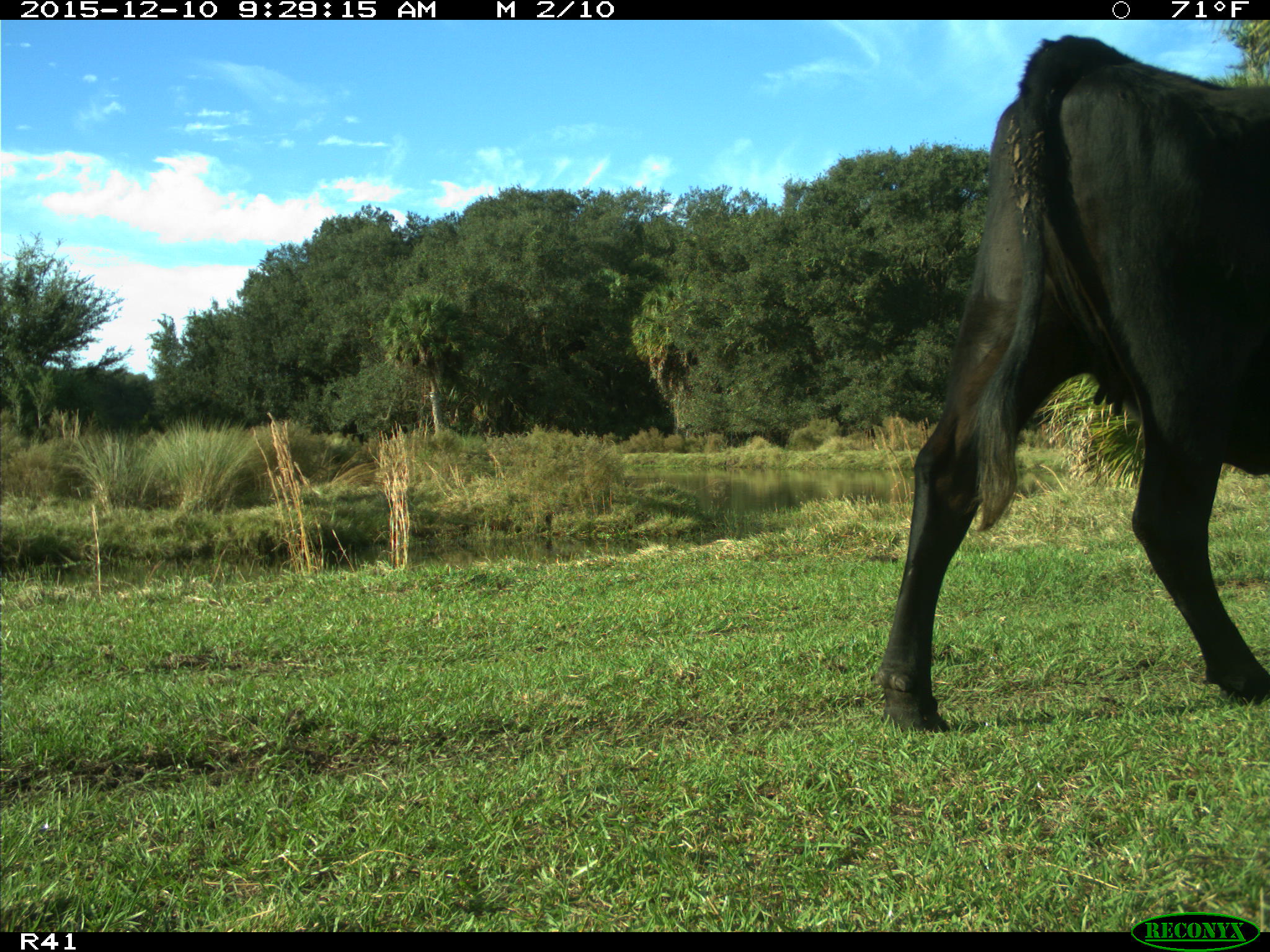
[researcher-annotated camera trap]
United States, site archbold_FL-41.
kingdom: Animalia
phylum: Chordata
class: Mammalia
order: Artiodactyla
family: Bovidae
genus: Bos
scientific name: Bos taurus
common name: domestic cow